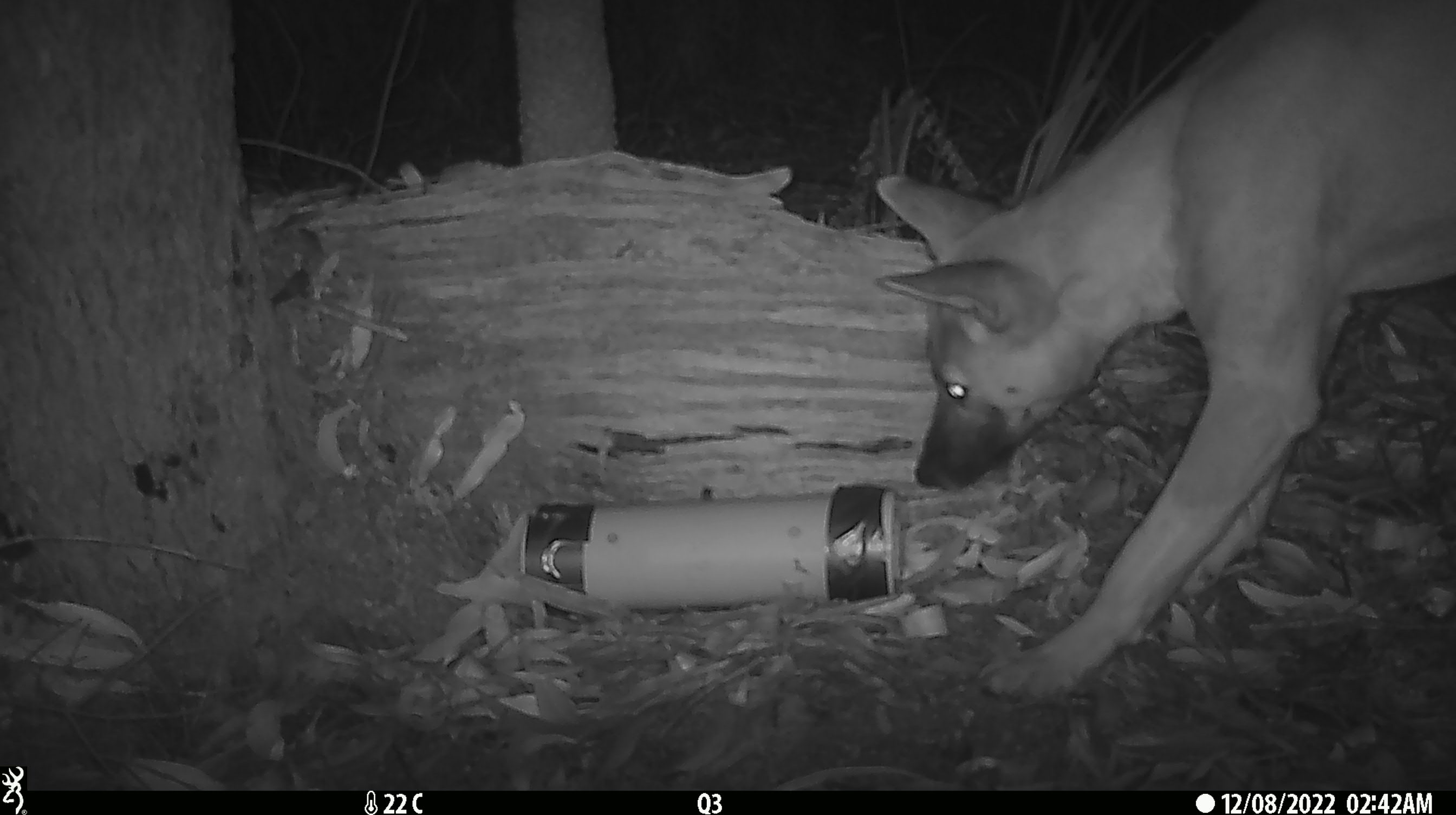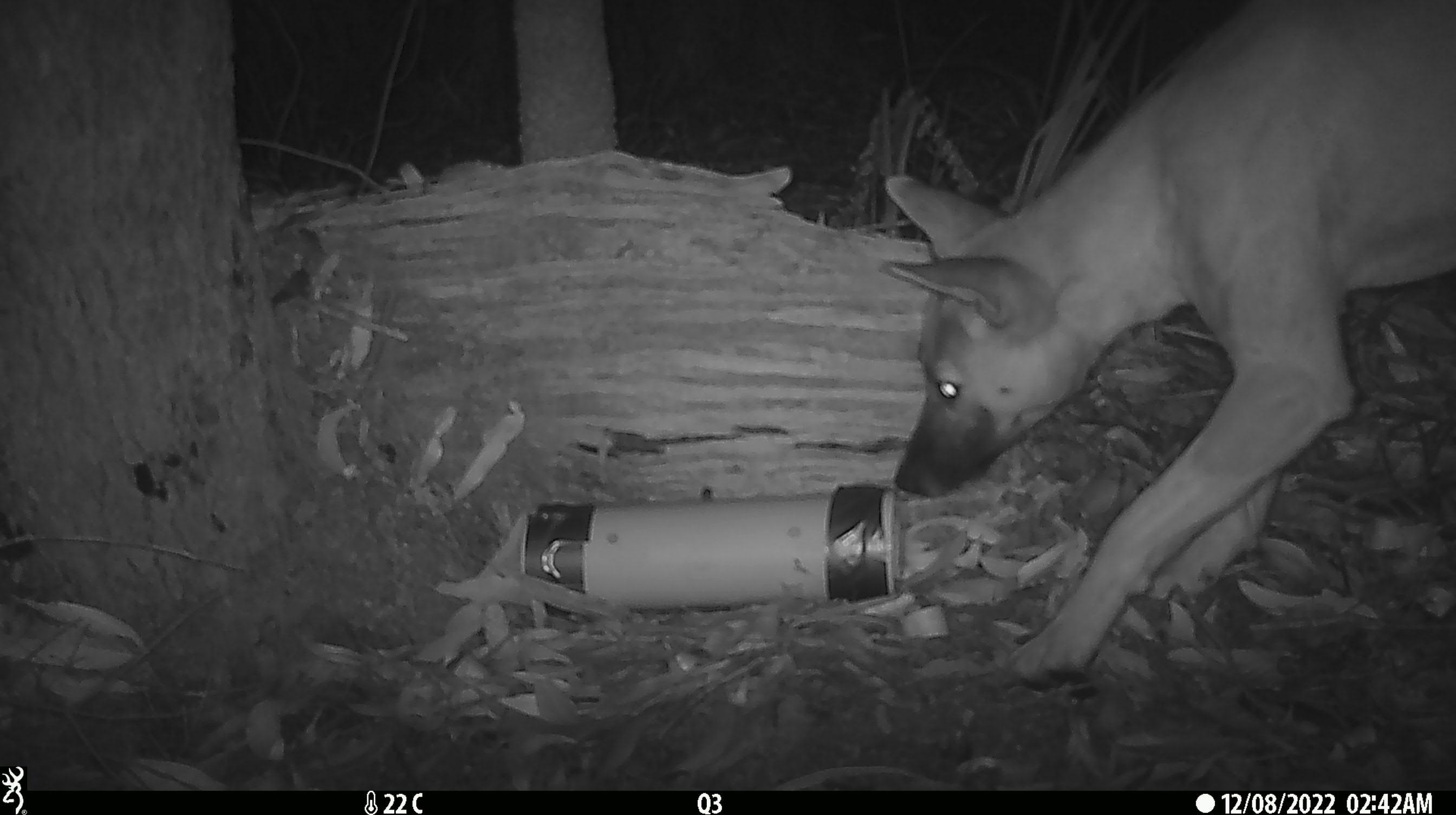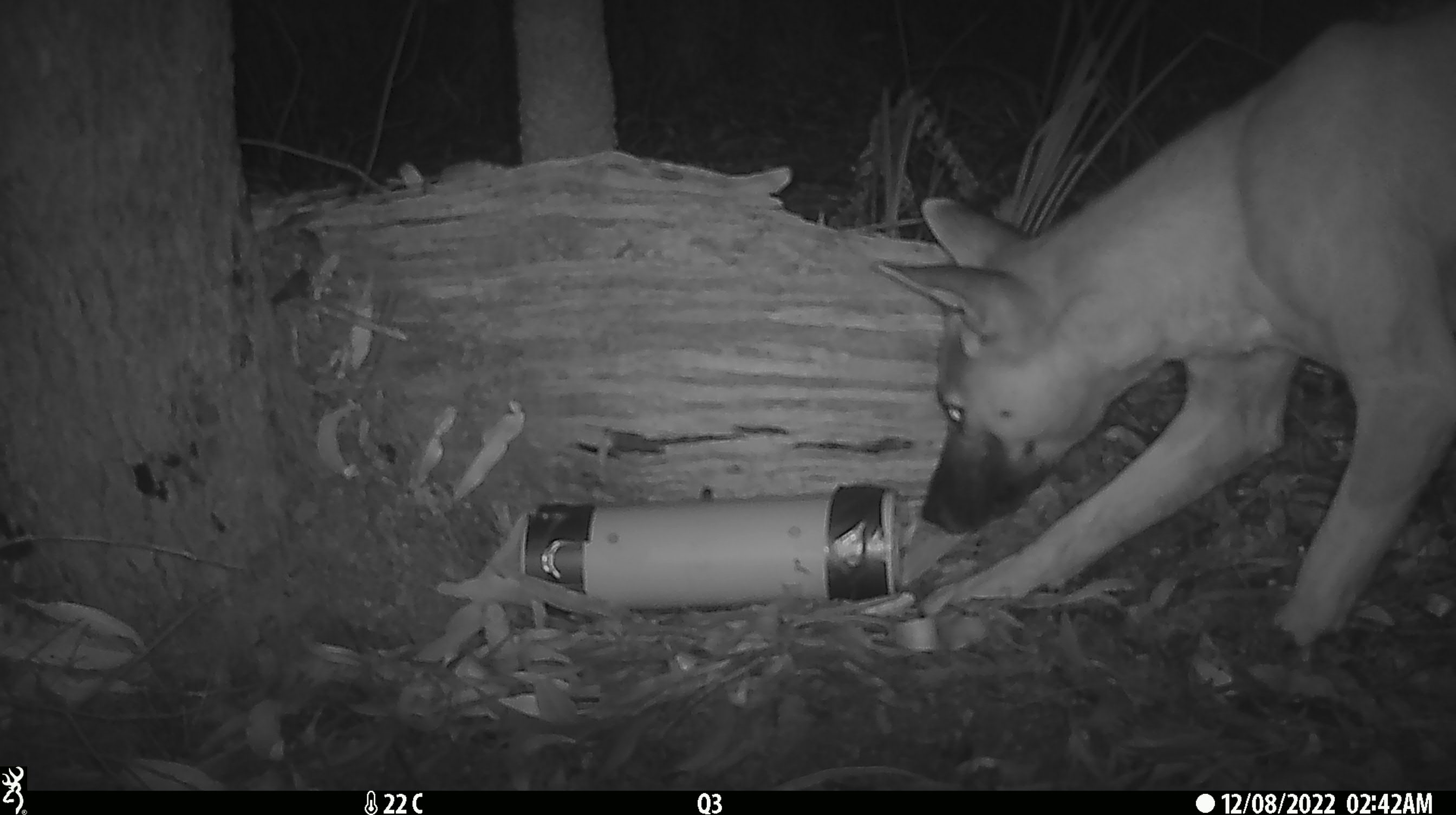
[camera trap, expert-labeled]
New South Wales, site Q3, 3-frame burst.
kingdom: Animalia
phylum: Chordata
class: Mammalia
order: Carnivora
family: Canidae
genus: Canis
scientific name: Canis familiaris dingo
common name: dingo